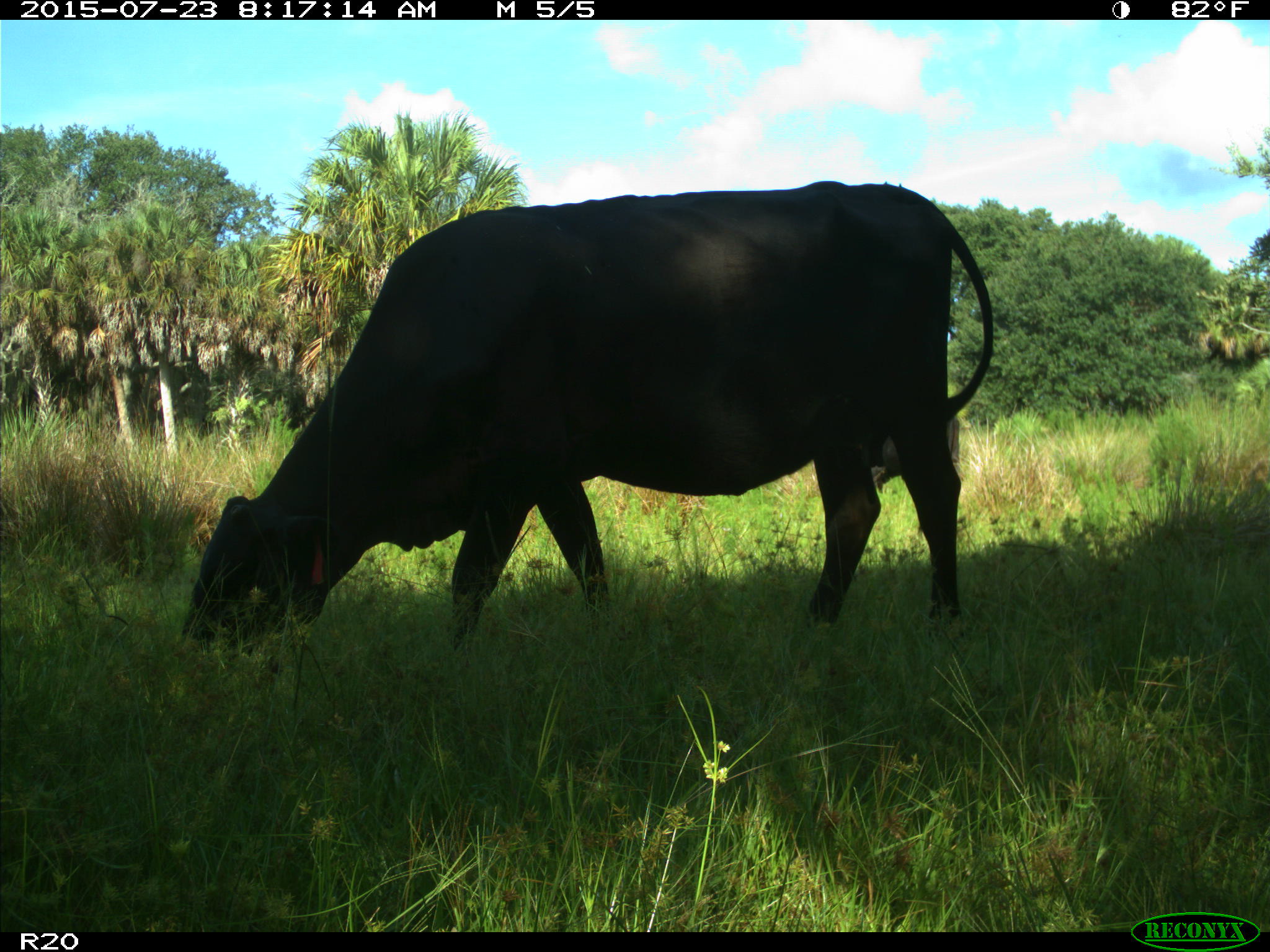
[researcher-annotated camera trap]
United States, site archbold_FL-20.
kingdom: Animalia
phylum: Chordata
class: Mammalia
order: Artiodactyla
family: Bovidae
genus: Bos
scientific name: Bos taurus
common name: domestic cow